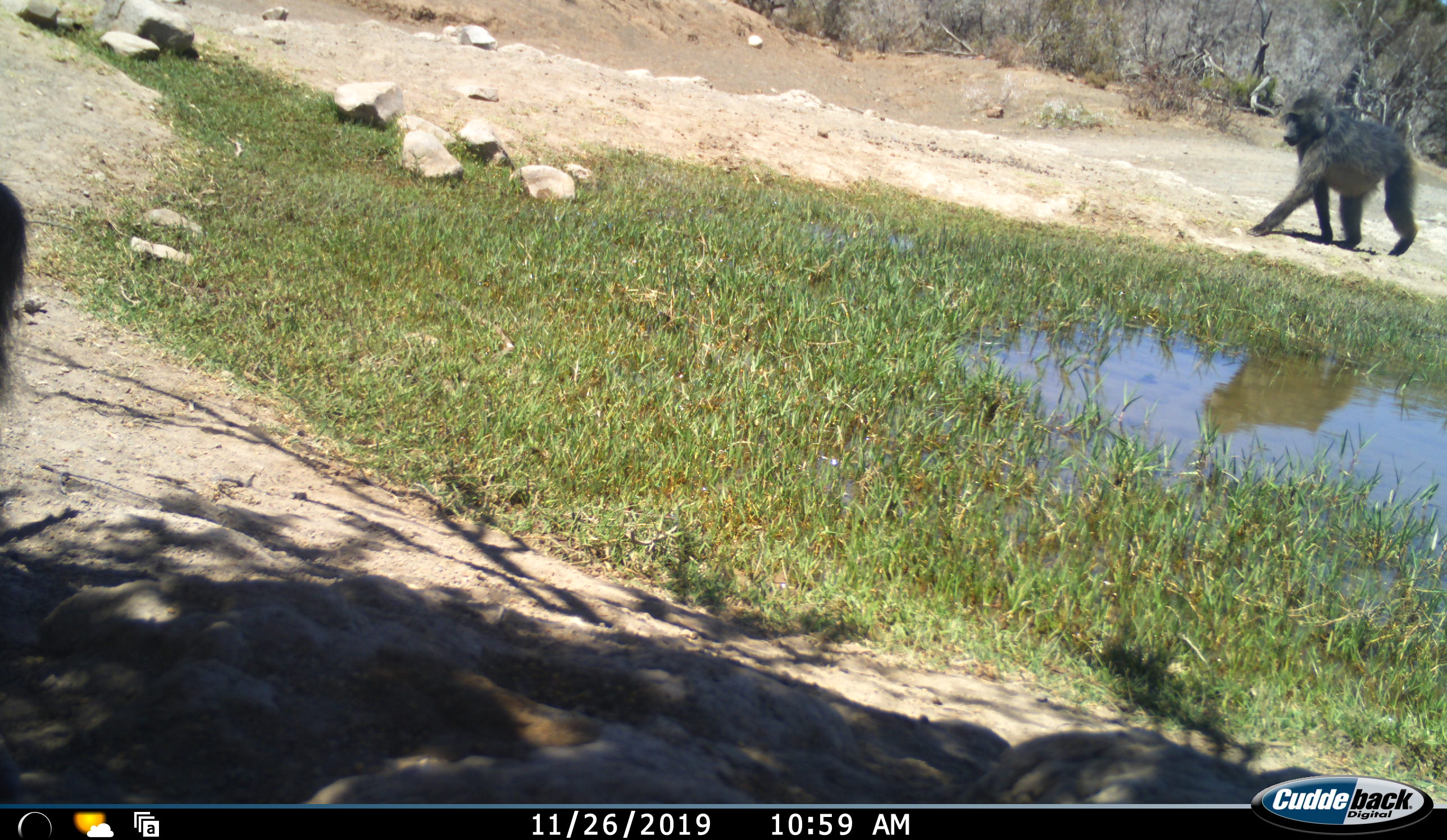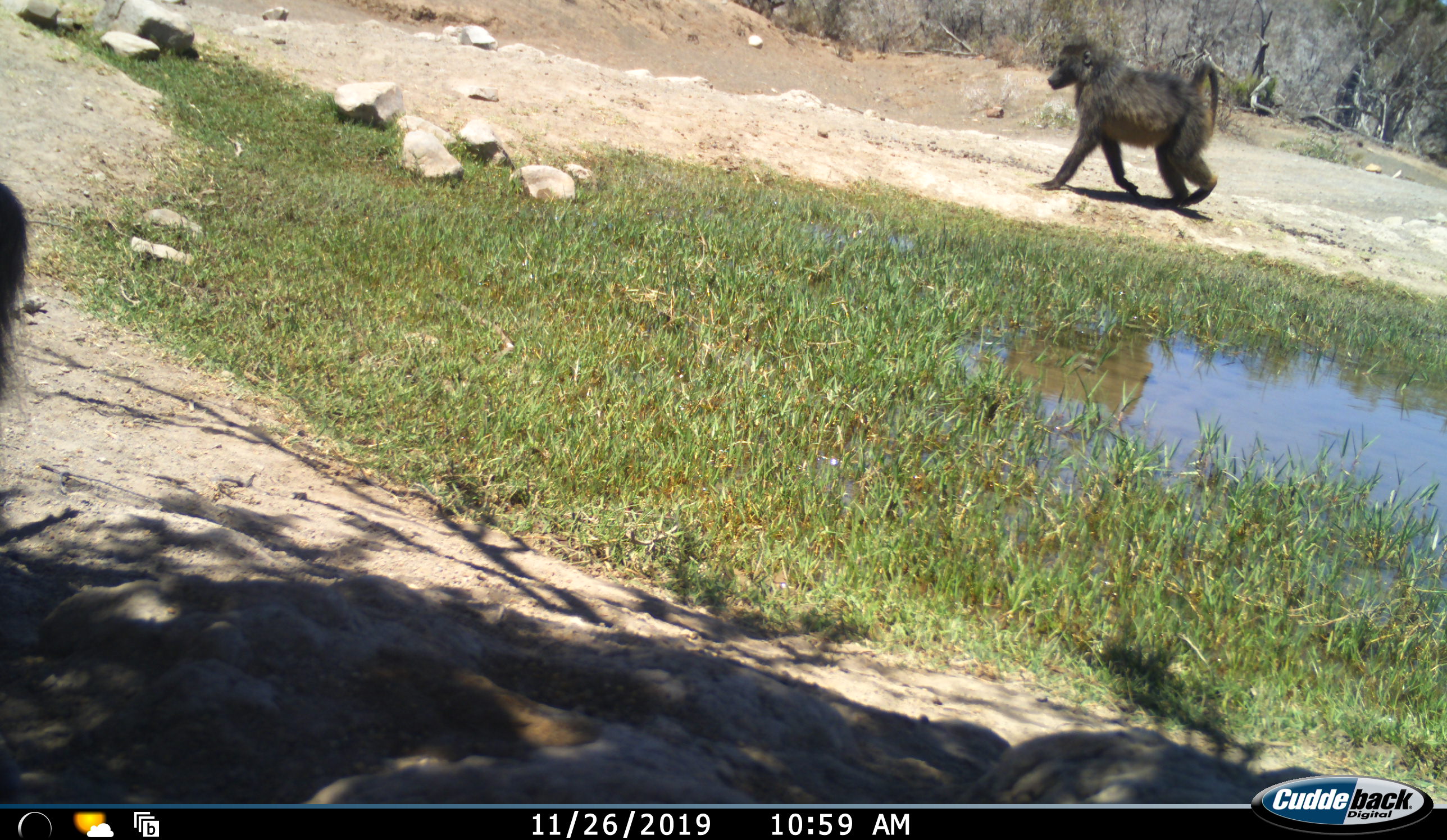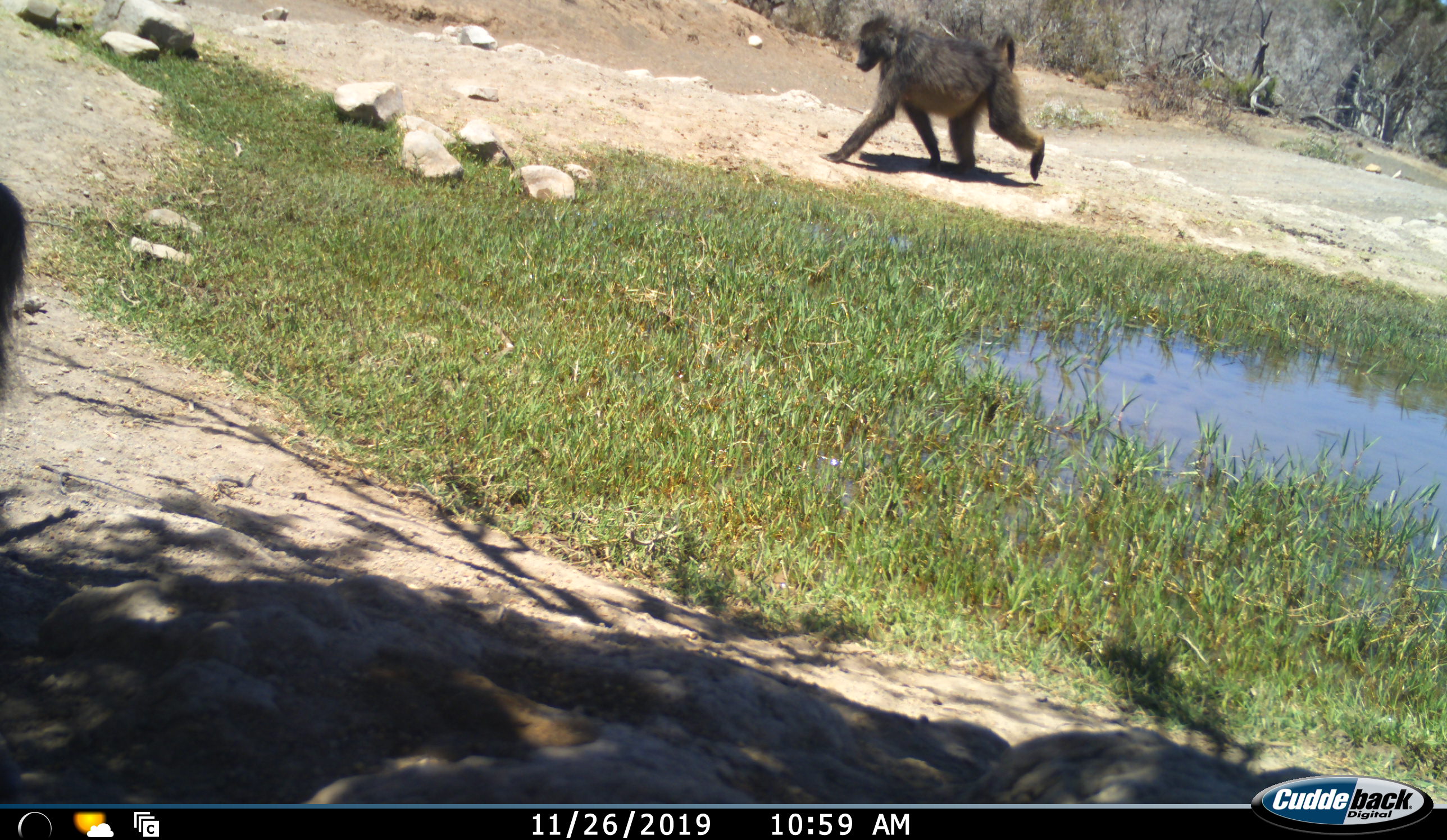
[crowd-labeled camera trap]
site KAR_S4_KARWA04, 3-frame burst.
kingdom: Animalia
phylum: Chordata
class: Mammalia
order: Primates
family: Cercopithecidae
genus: Papio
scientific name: Papio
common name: baboon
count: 1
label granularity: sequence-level